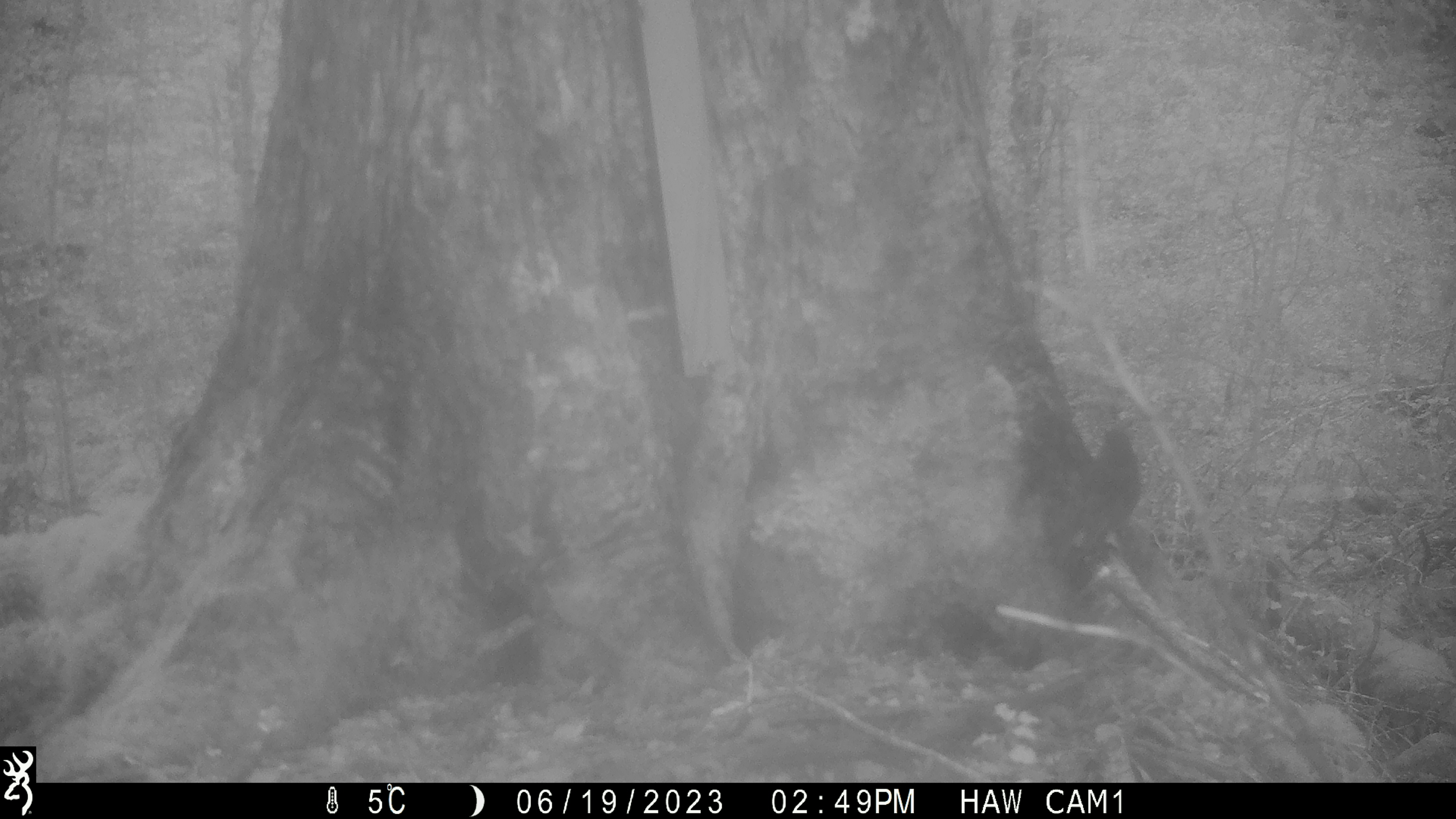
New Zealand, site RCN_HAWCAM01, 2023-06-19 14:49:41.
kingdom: Animalia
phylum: Chordata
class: Aves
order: Passeriformes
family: Petroicidae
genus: Petroica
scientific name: Petroica australis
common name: new zealand robin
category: robin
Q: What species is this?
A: Robin (new zealand robin) (Petroica australis).